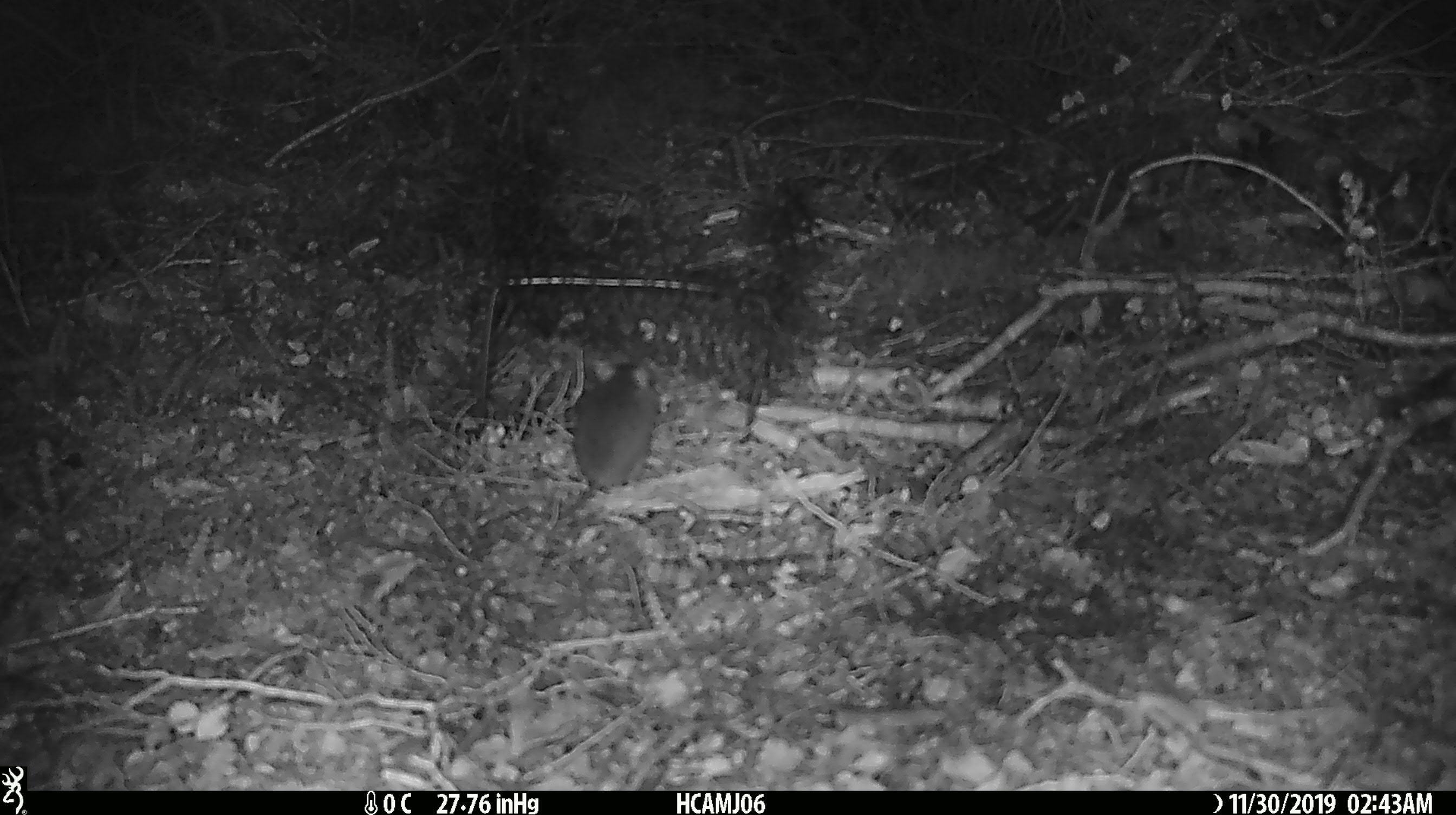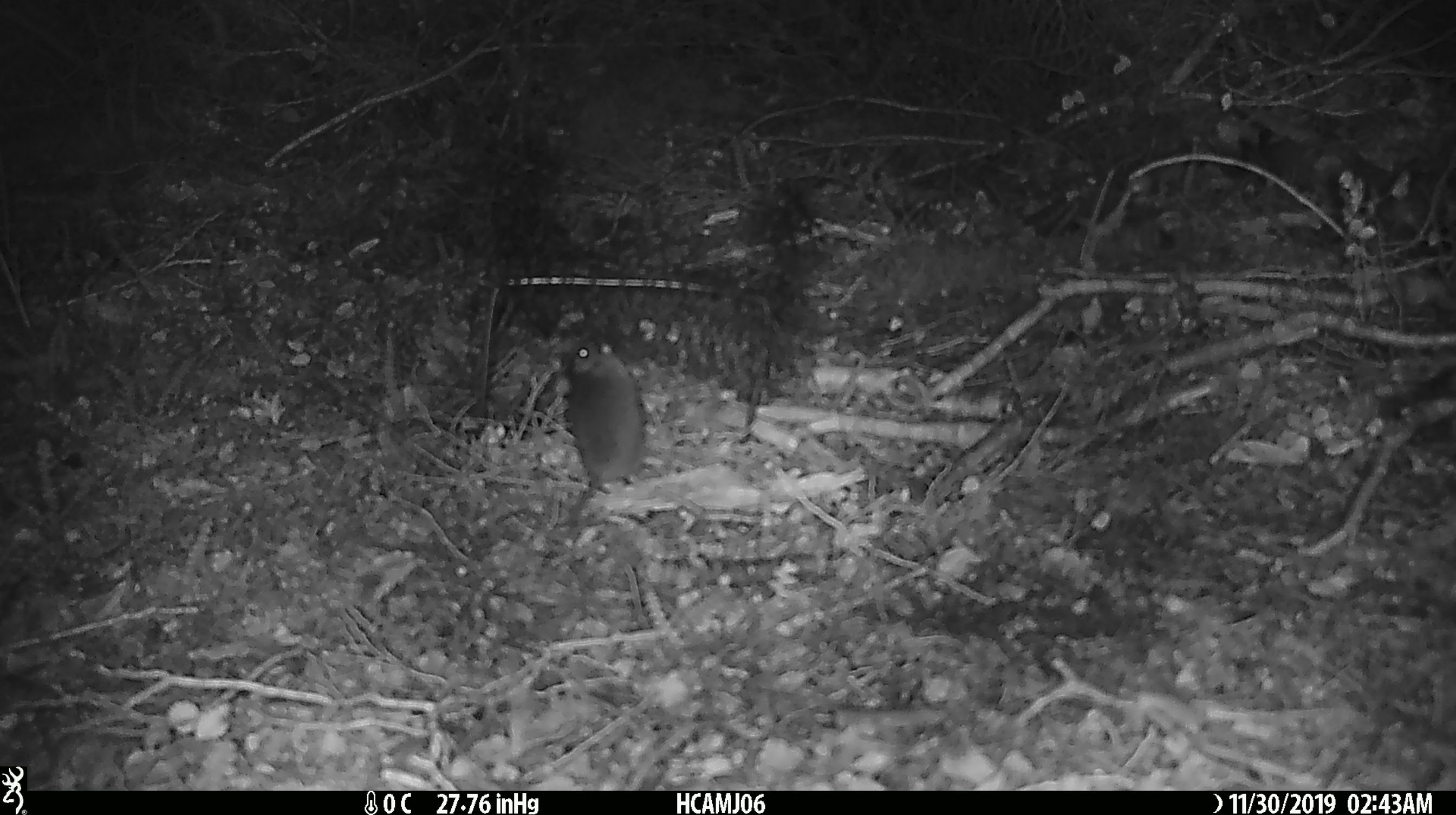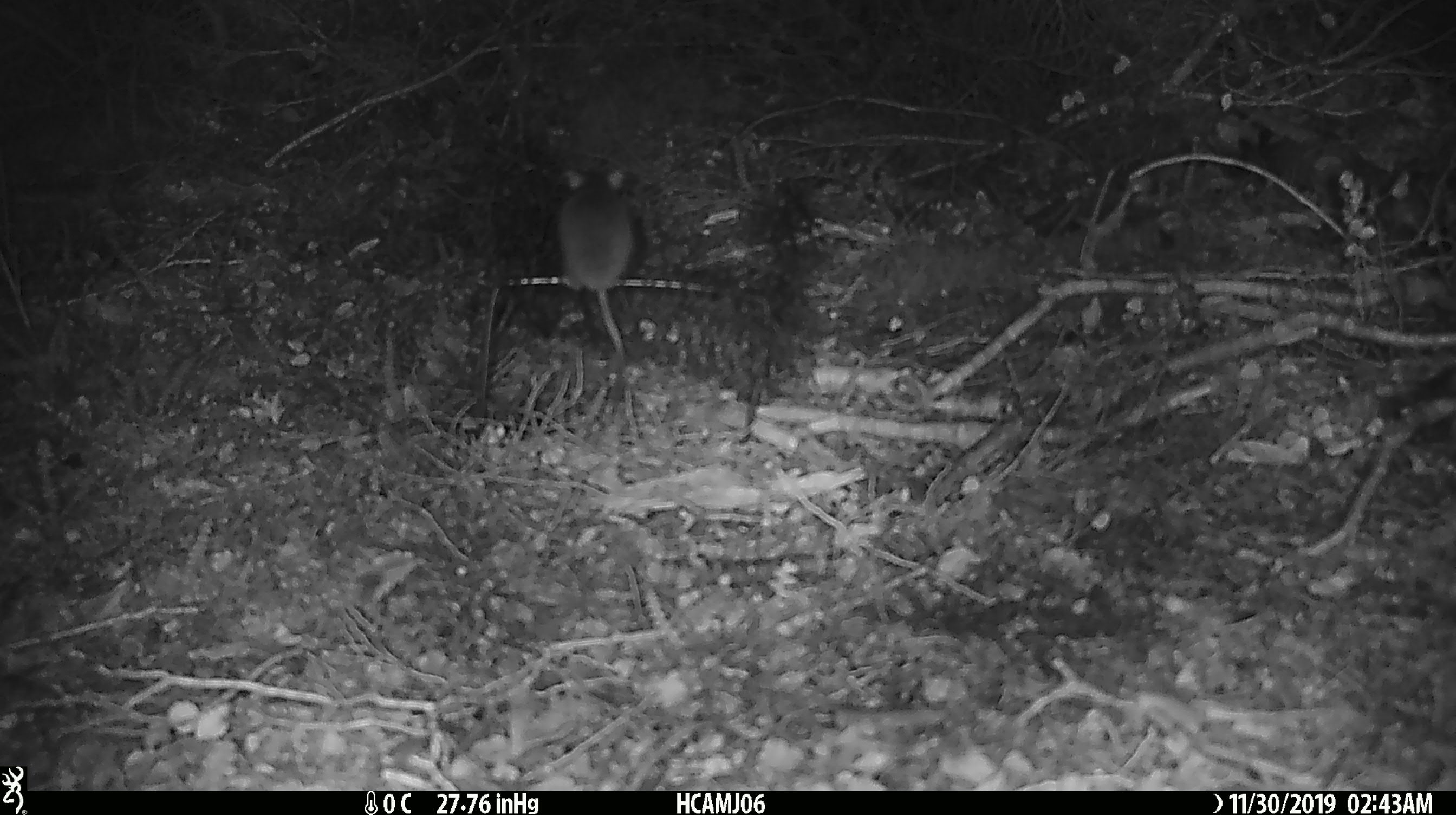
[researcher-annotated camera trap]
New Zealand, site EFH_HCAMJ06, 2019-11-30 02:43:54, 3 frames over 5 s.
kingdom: Animalia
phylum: Chordata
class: Mammalia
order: Rodentia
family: Muridae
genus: Mus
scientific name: Mus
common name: mouse